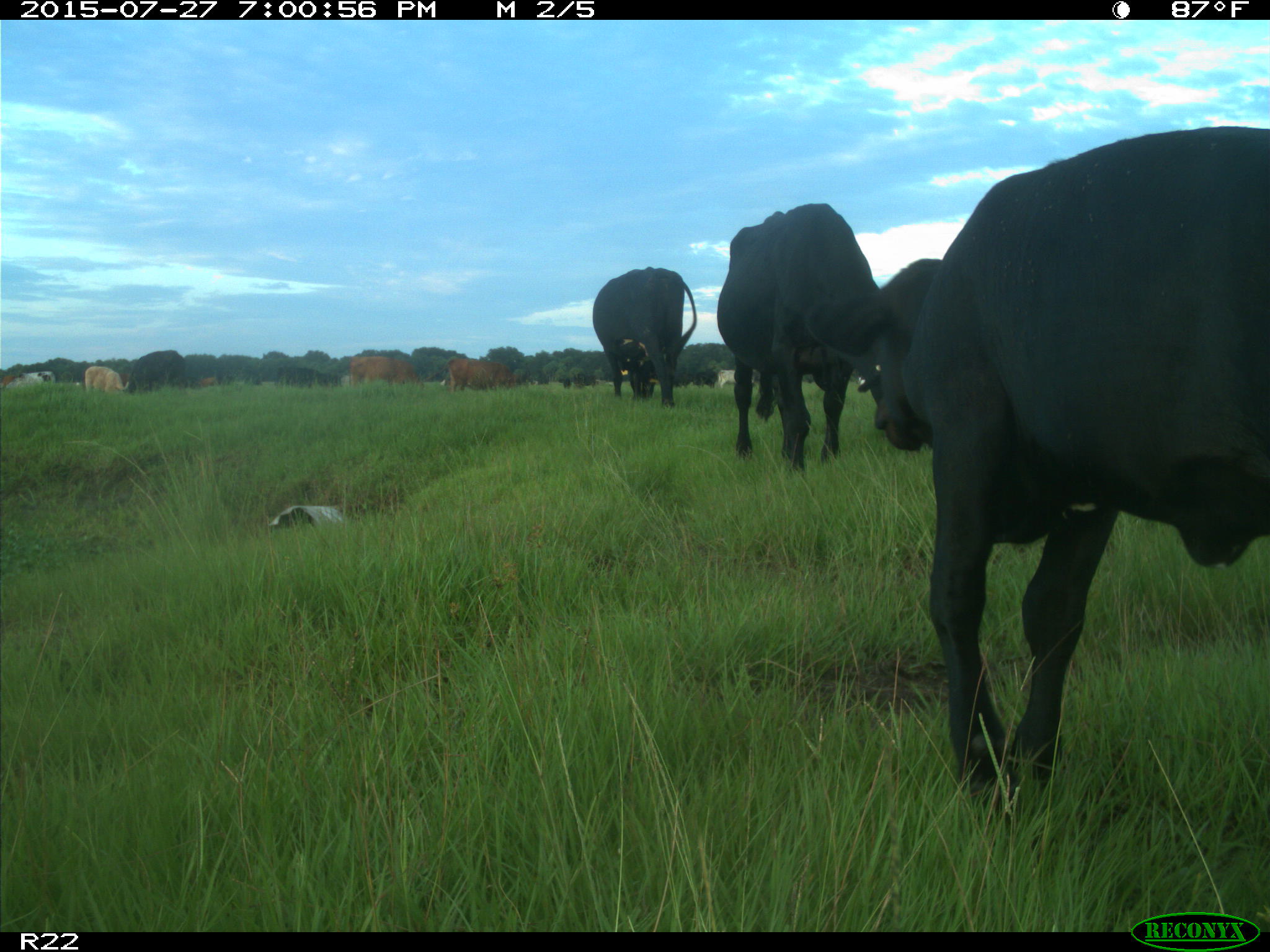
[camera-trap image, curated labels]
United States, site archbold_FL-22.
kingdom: Animalia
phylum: Chordata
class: Mammalia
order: Artiodactyla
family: Bovidae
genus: Bos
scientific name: Bos taurus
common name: domestic cow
Bos taurus (domestic cow).